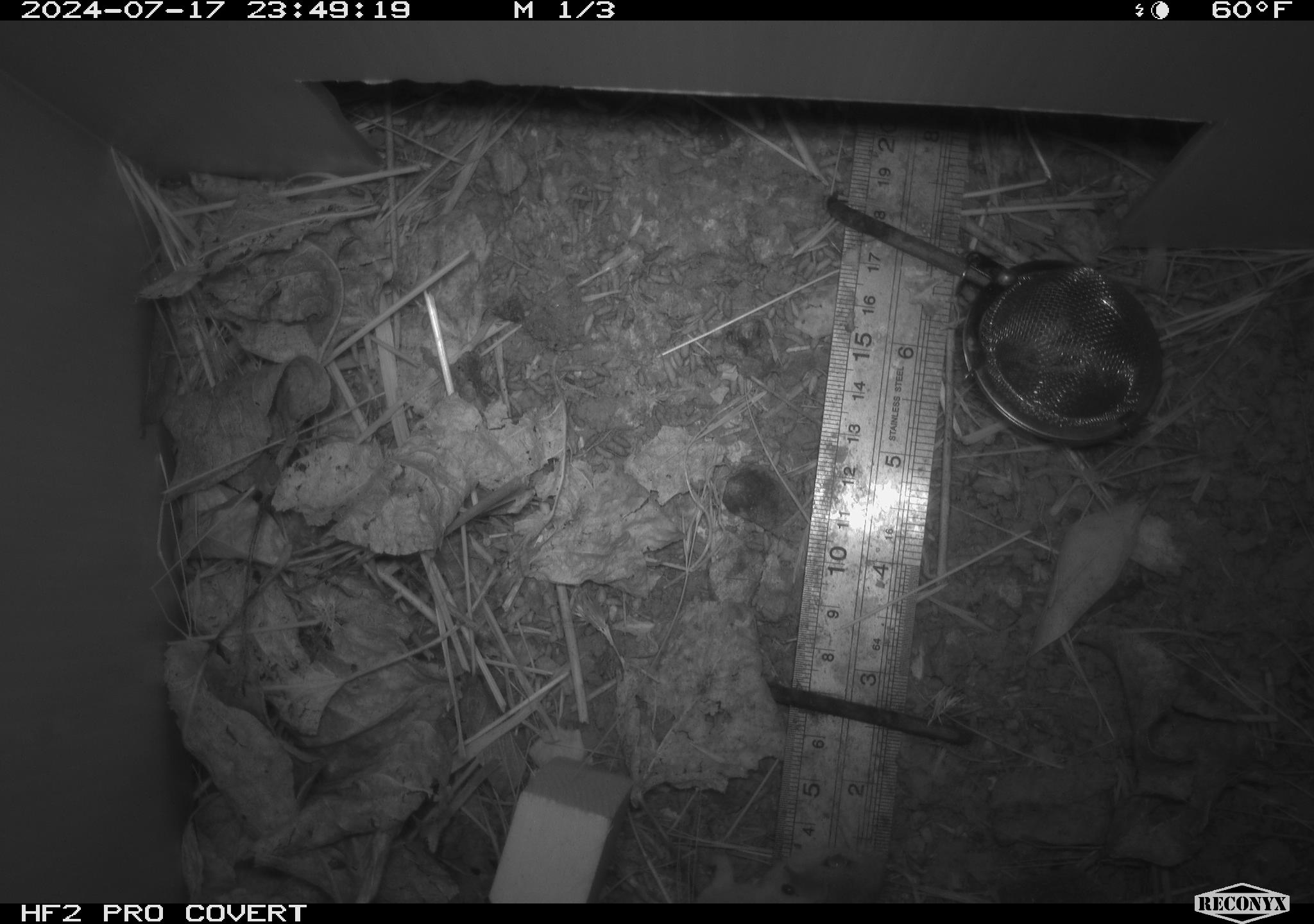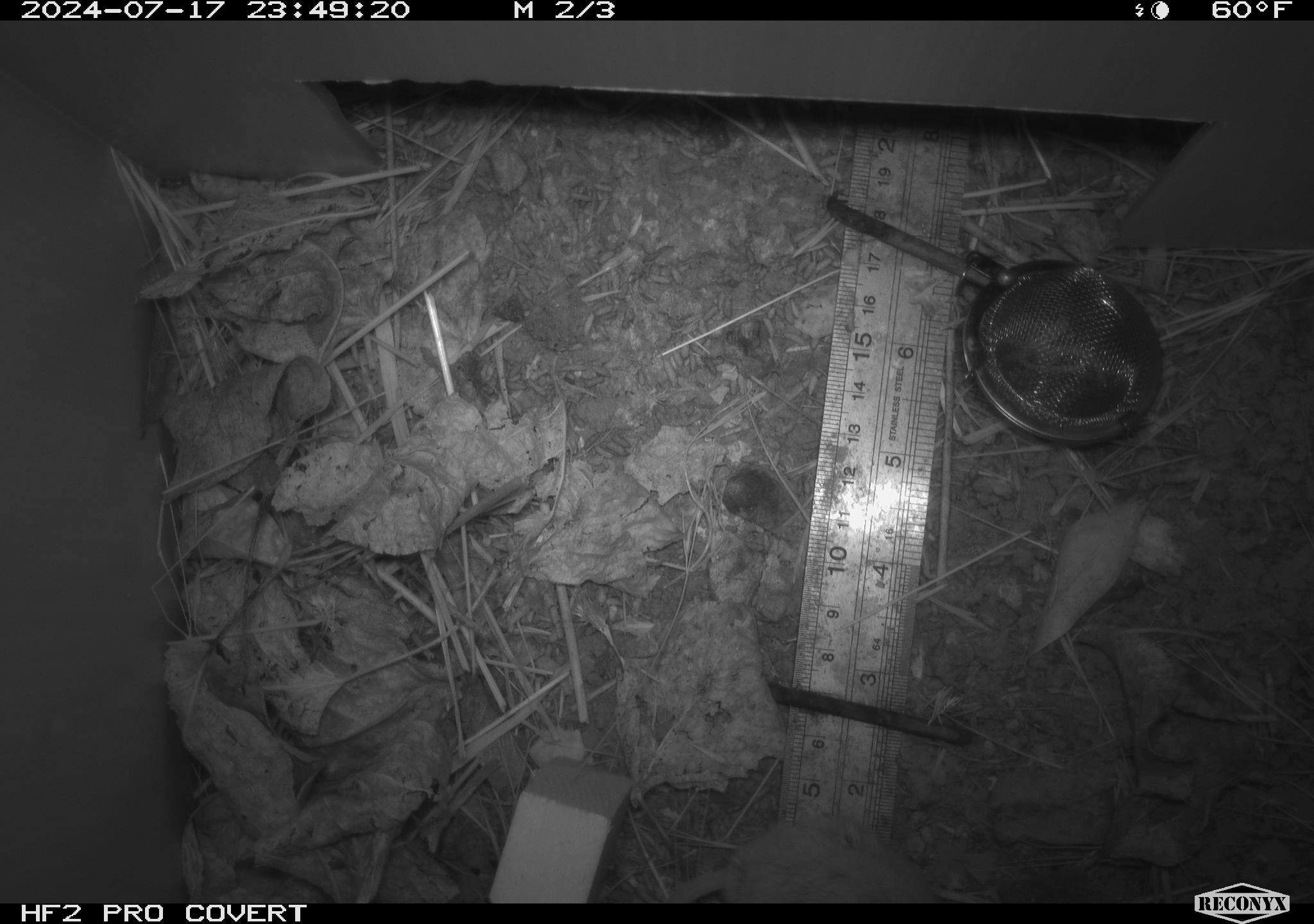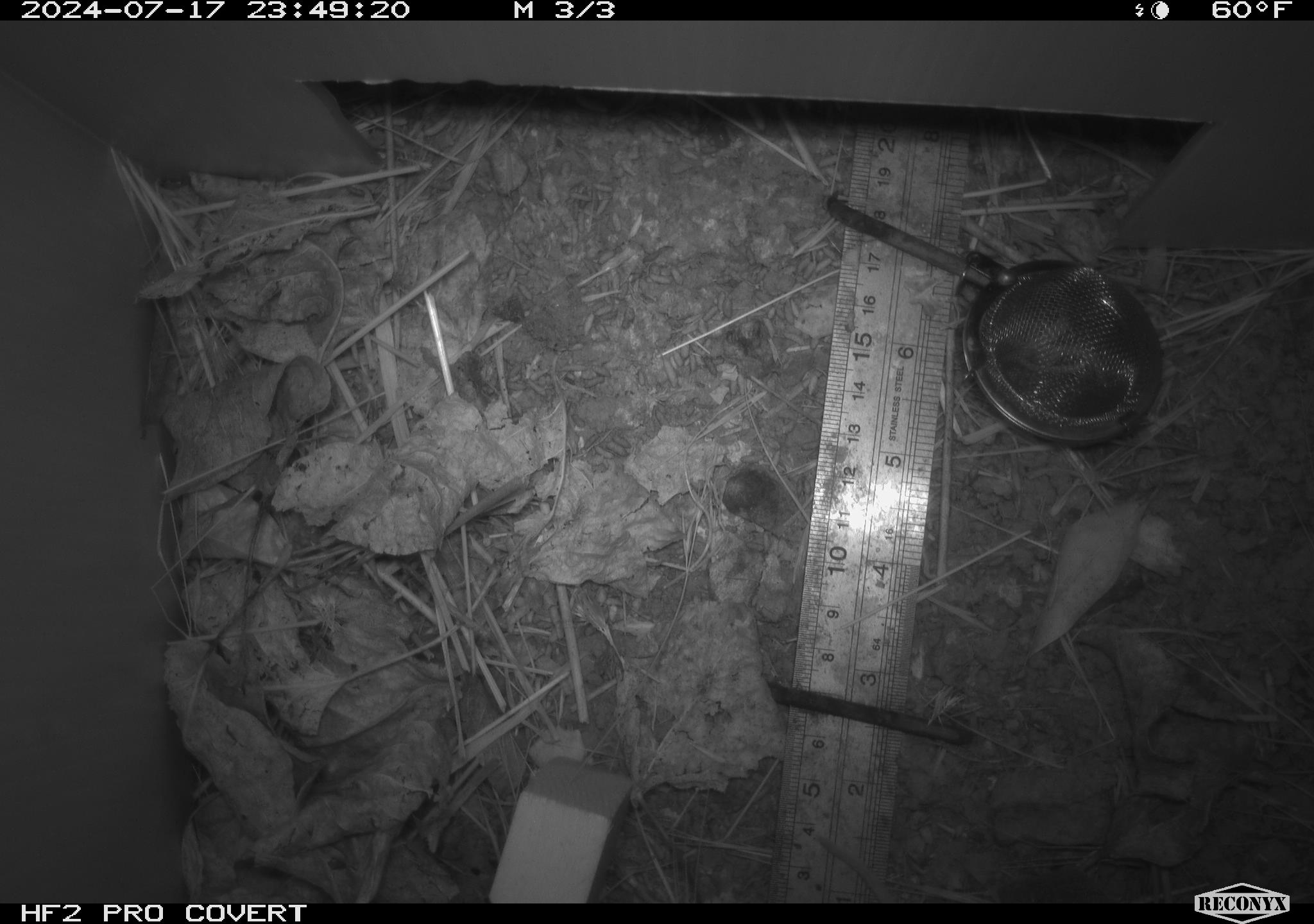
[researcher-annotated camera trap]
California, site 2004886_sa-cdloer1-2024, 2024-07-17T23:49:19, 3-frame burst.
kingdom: Animalia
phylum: Chordata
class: Mammalia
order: Rodentia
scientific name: Rodentia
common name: mouse species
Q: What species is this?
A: Mouse species (Rodentia).